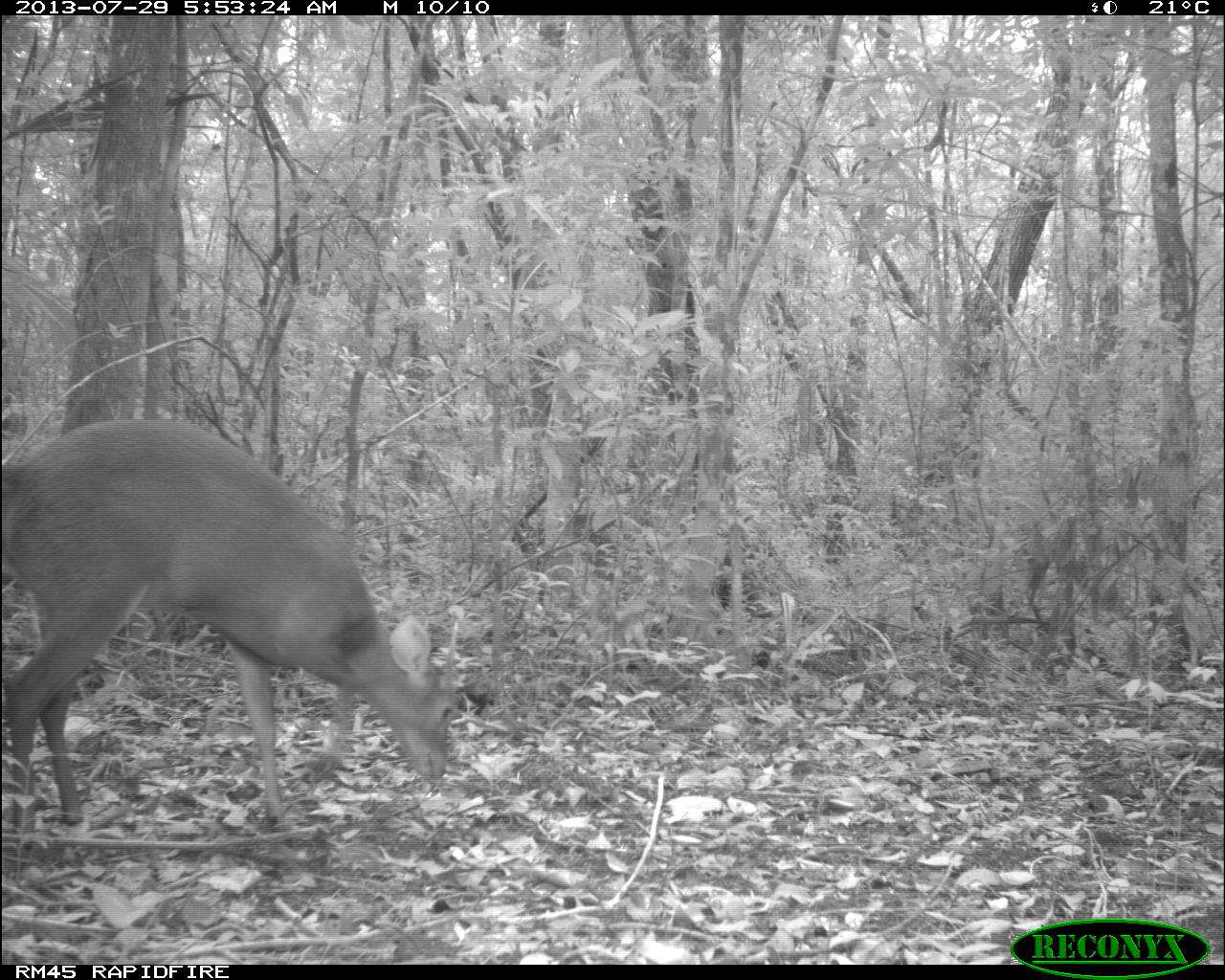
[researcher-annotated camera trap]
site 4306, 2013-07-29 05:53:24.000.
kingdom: Animalia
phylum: Chordata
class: Mammalia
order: Artiodactyla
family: Cervidae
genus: Mazama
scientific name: Mazama temama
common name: central american red brocket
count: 1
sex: male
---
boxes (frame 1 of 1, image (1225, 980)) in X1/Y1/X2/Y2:
mazama temama: 1/415/457/832